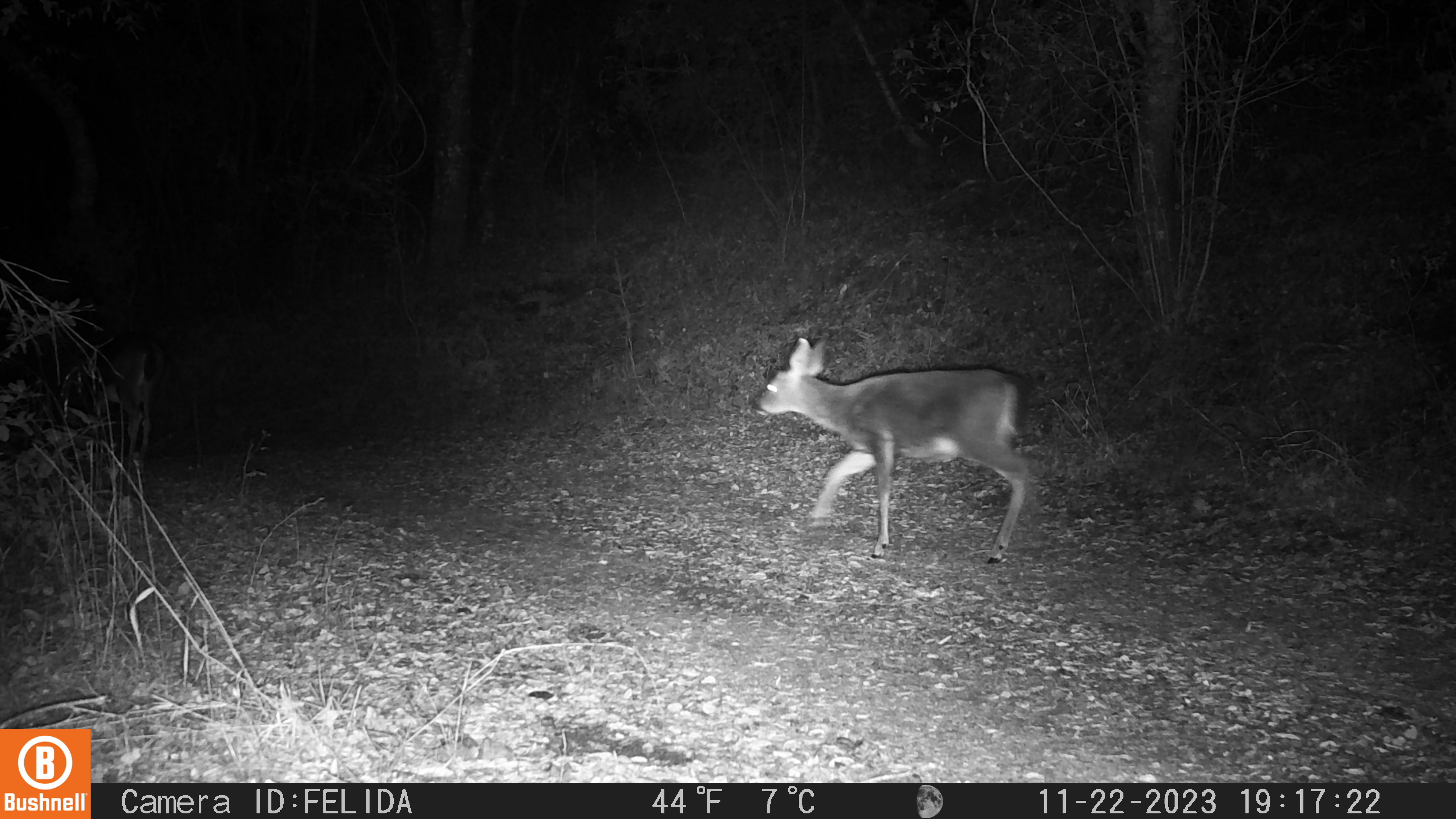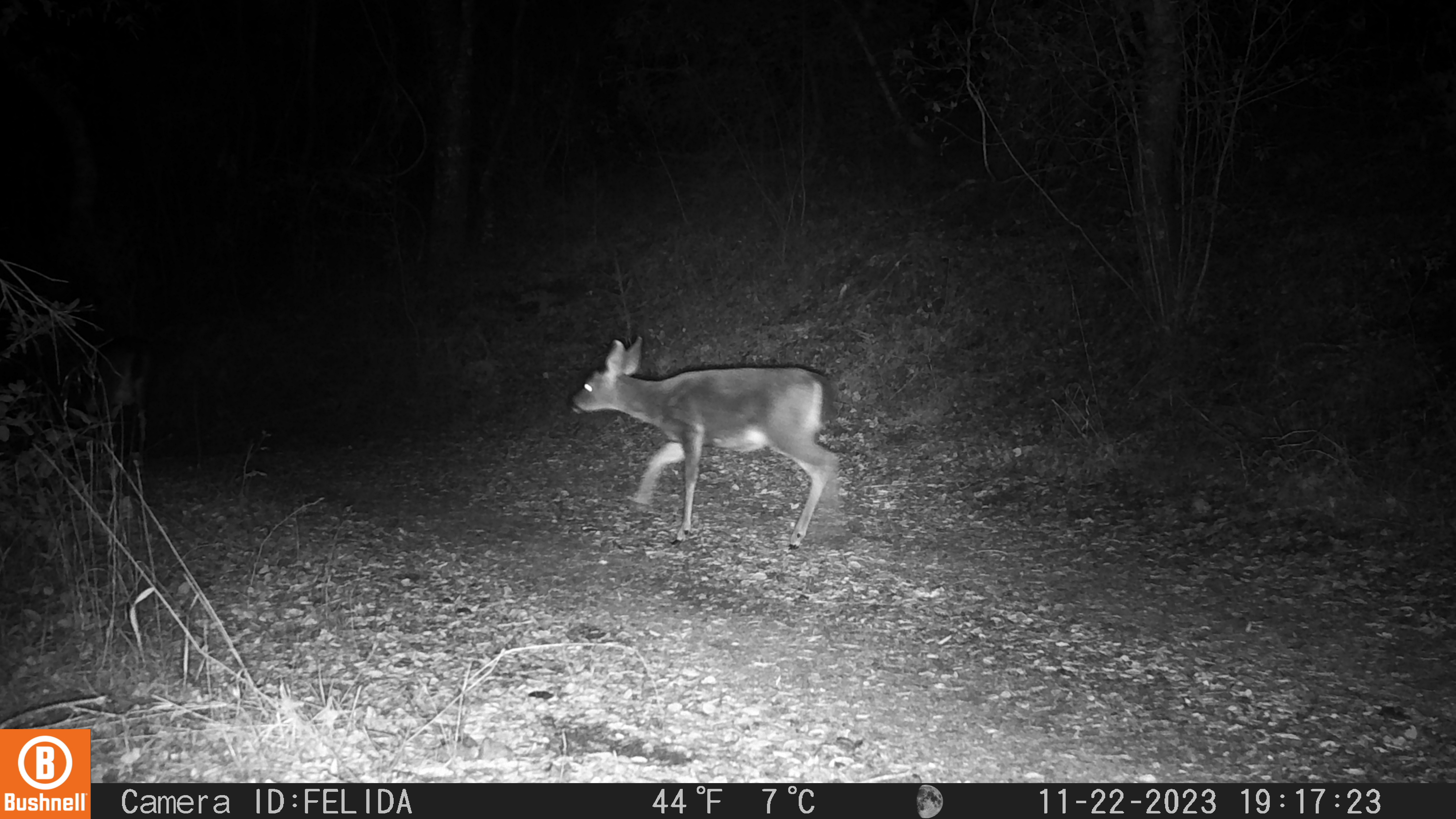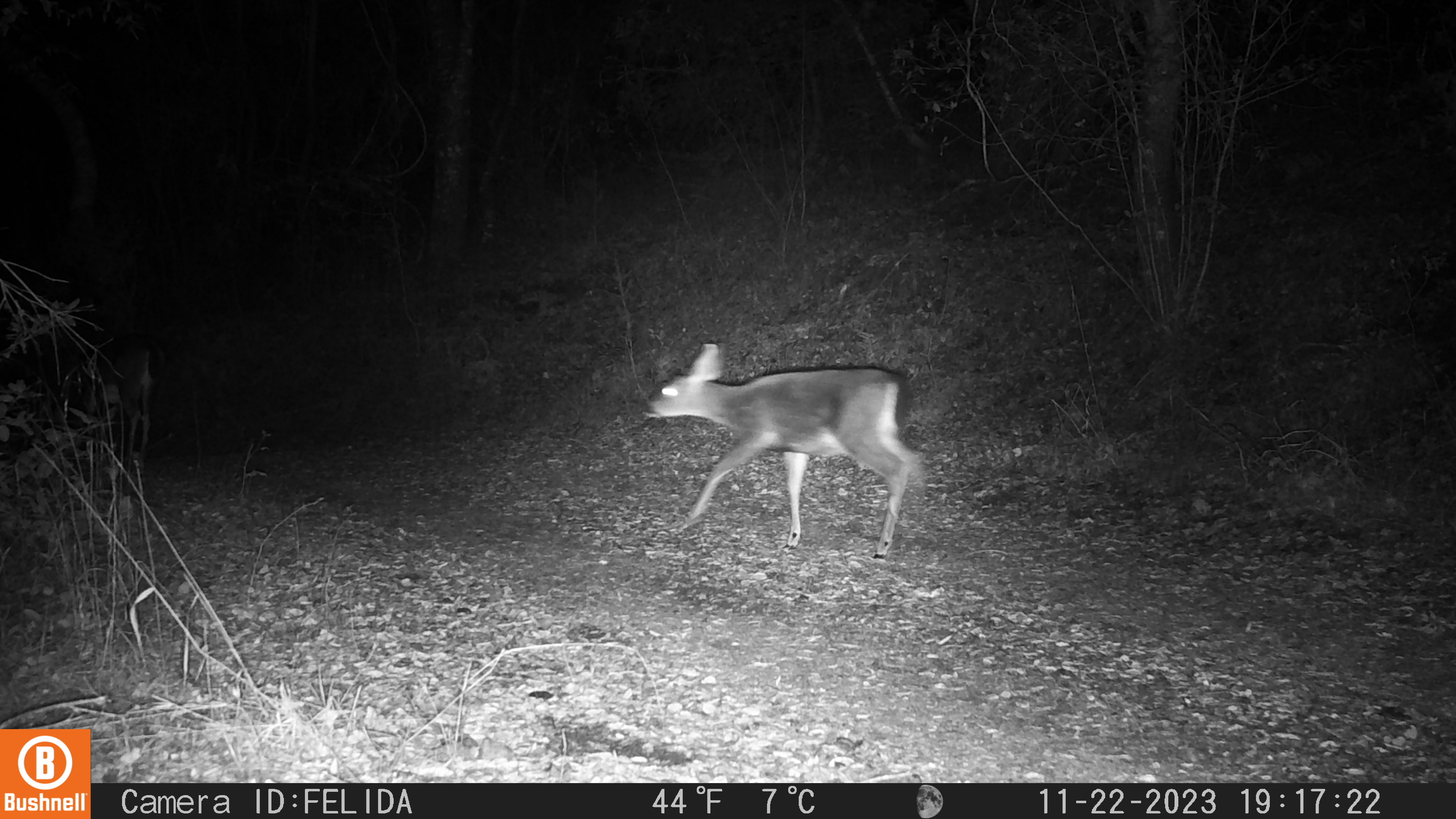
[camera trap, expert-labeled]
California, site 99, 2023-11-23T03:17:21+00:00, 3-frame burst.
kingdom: Animalia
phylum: Chordata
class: Mammalia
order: Artiodactyla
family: Cervidae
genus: Odocoileus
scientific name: Odocoileus hemionus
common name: mule deer